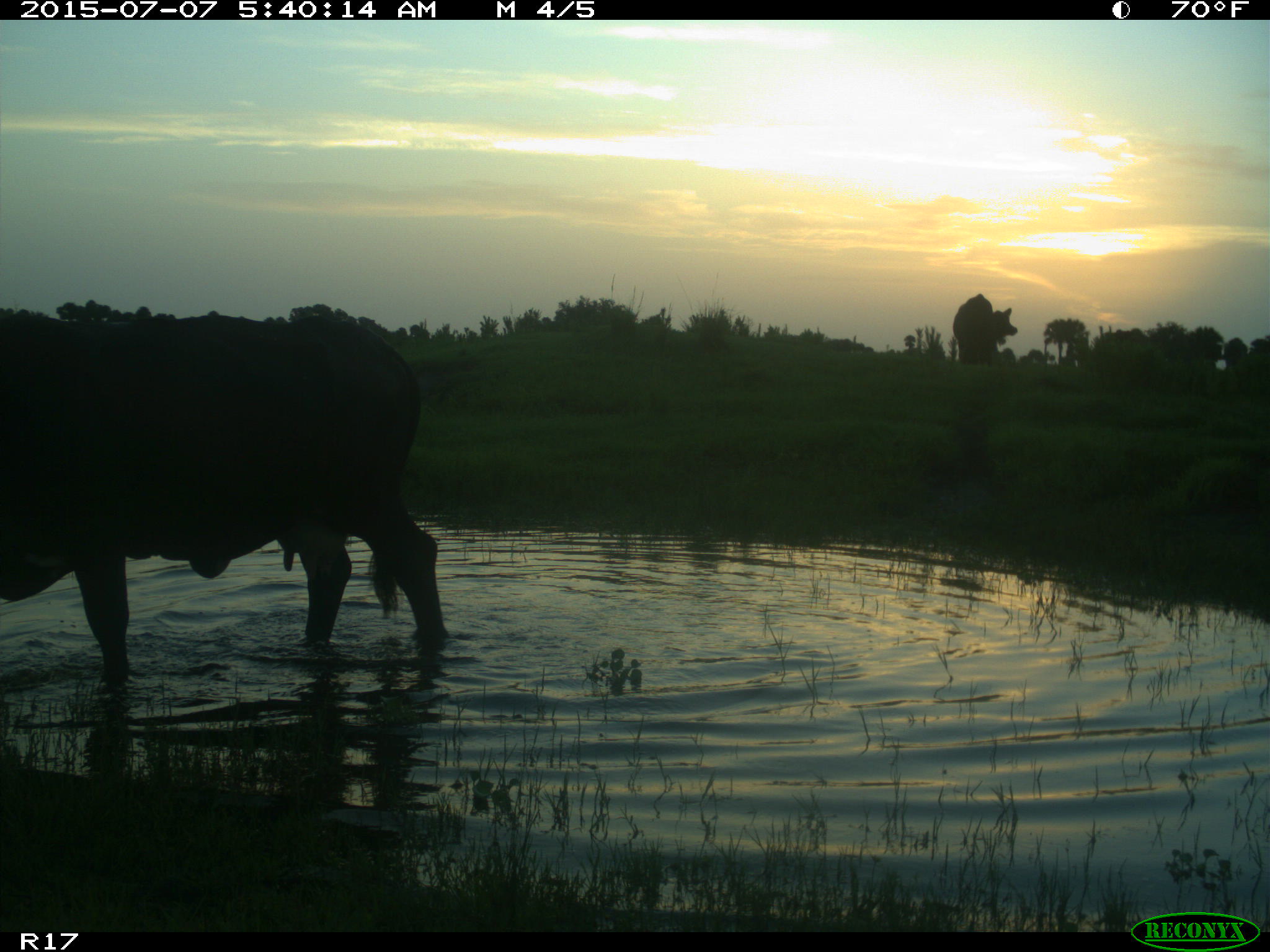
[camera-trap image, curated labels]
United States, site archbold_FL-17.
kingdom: Animalia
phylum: Chordata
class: Mammalia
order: Artiodactyla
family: Bovidae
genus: Bos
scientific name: Bos taurus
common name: domestic cow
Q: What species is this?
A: Bos taurus (domestic cow).